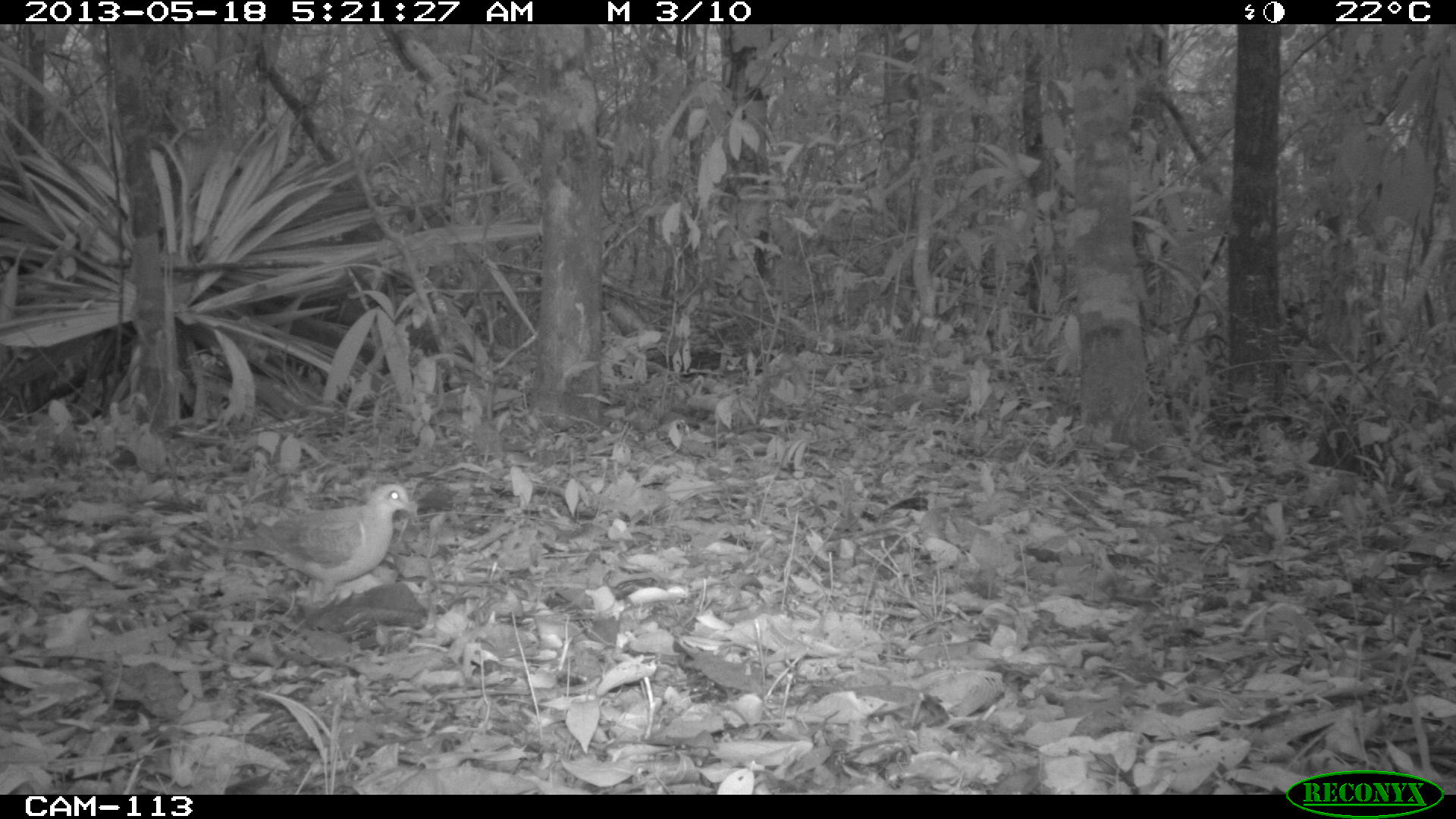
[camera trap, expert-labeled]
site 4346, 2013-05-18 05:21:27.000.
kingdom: Animalia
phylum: Chordata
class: Aves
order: Columbiformes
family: Columbidae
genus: Geotrygon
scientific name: Geotrygon montana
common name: ruddy quail-dove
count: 1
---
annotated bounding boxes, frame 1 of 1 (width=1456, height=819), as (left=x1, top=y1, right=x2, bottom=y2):
geotrygon montana: (left=225, top=481, right=414, bottom=605)